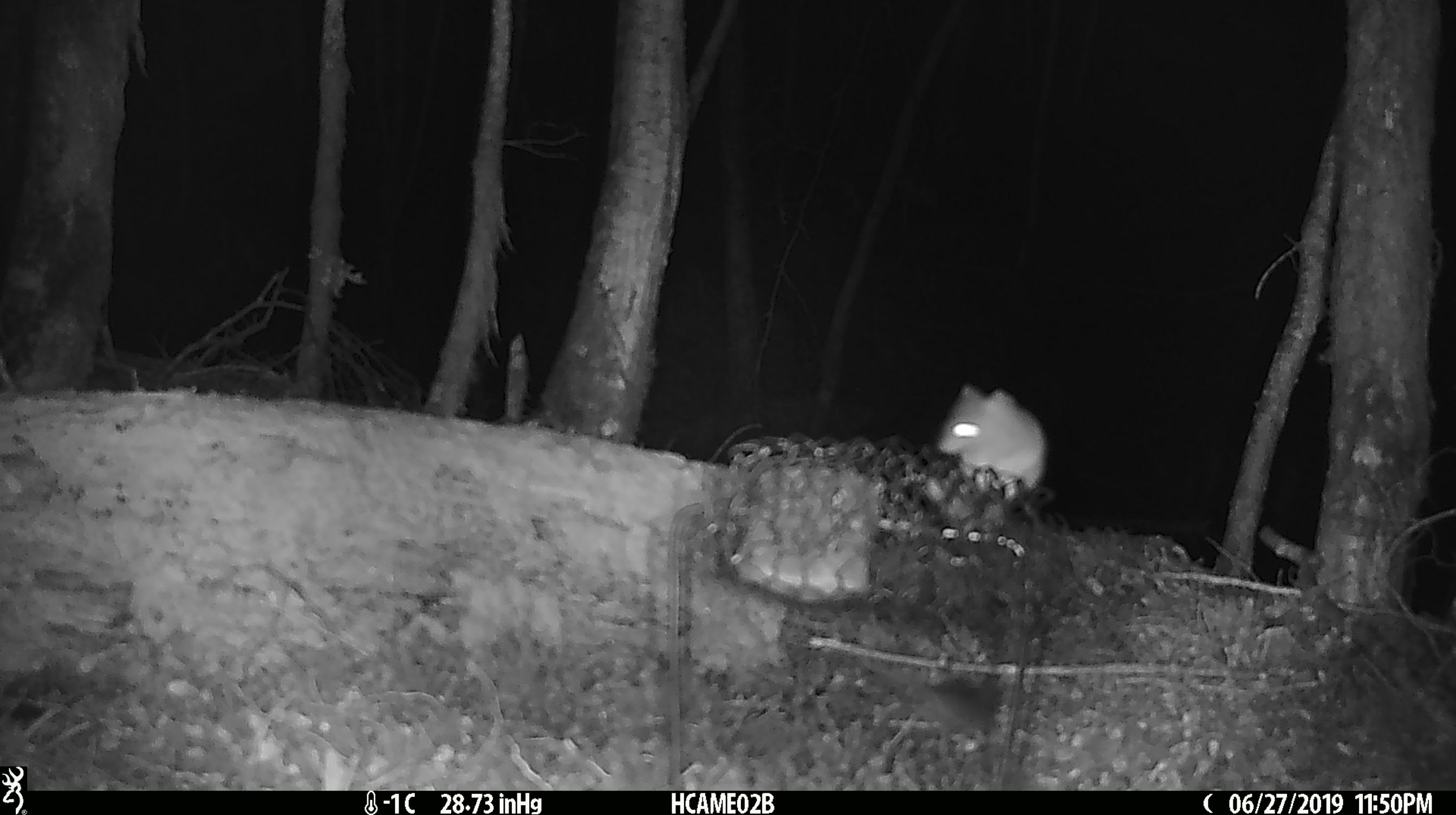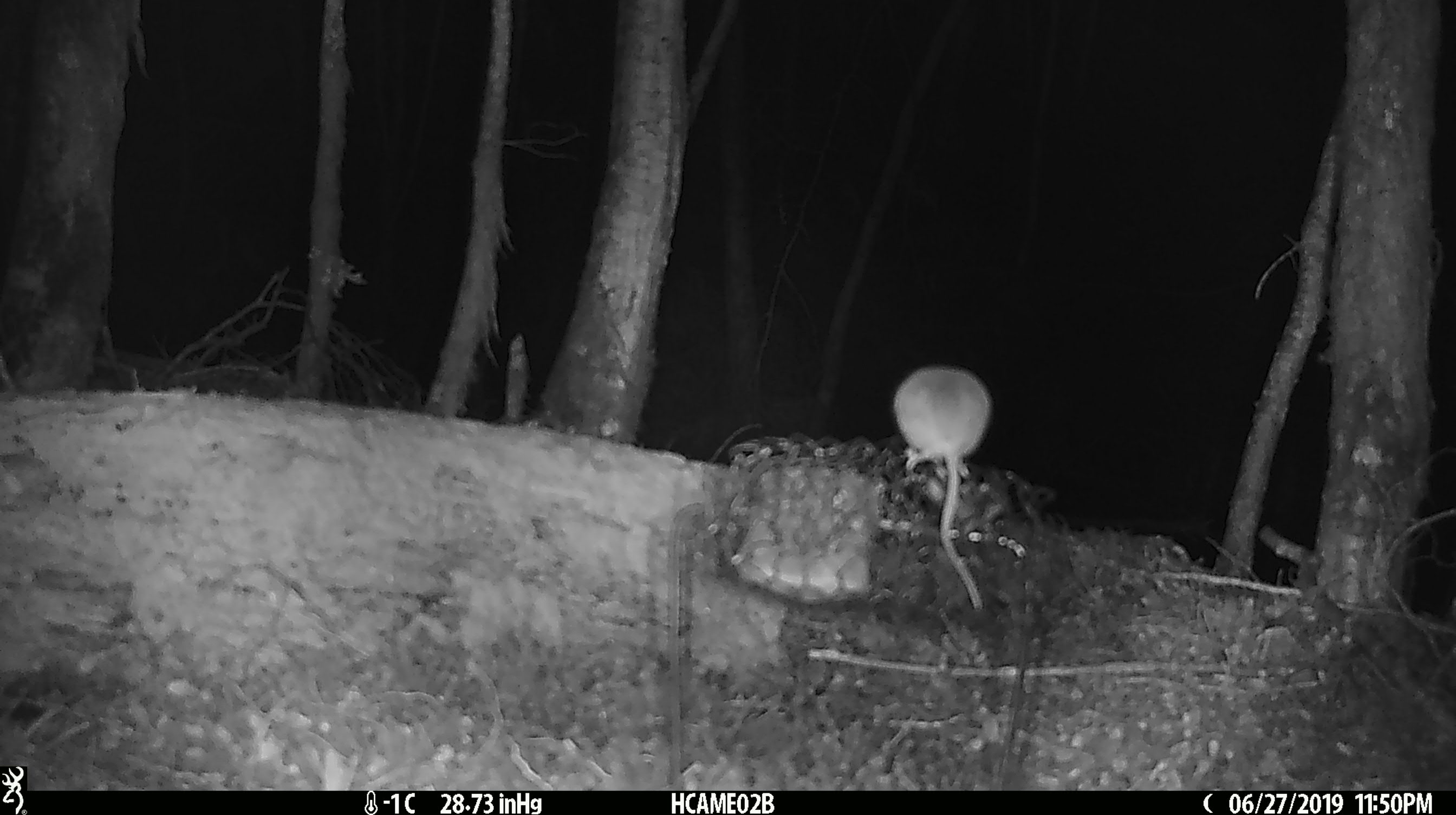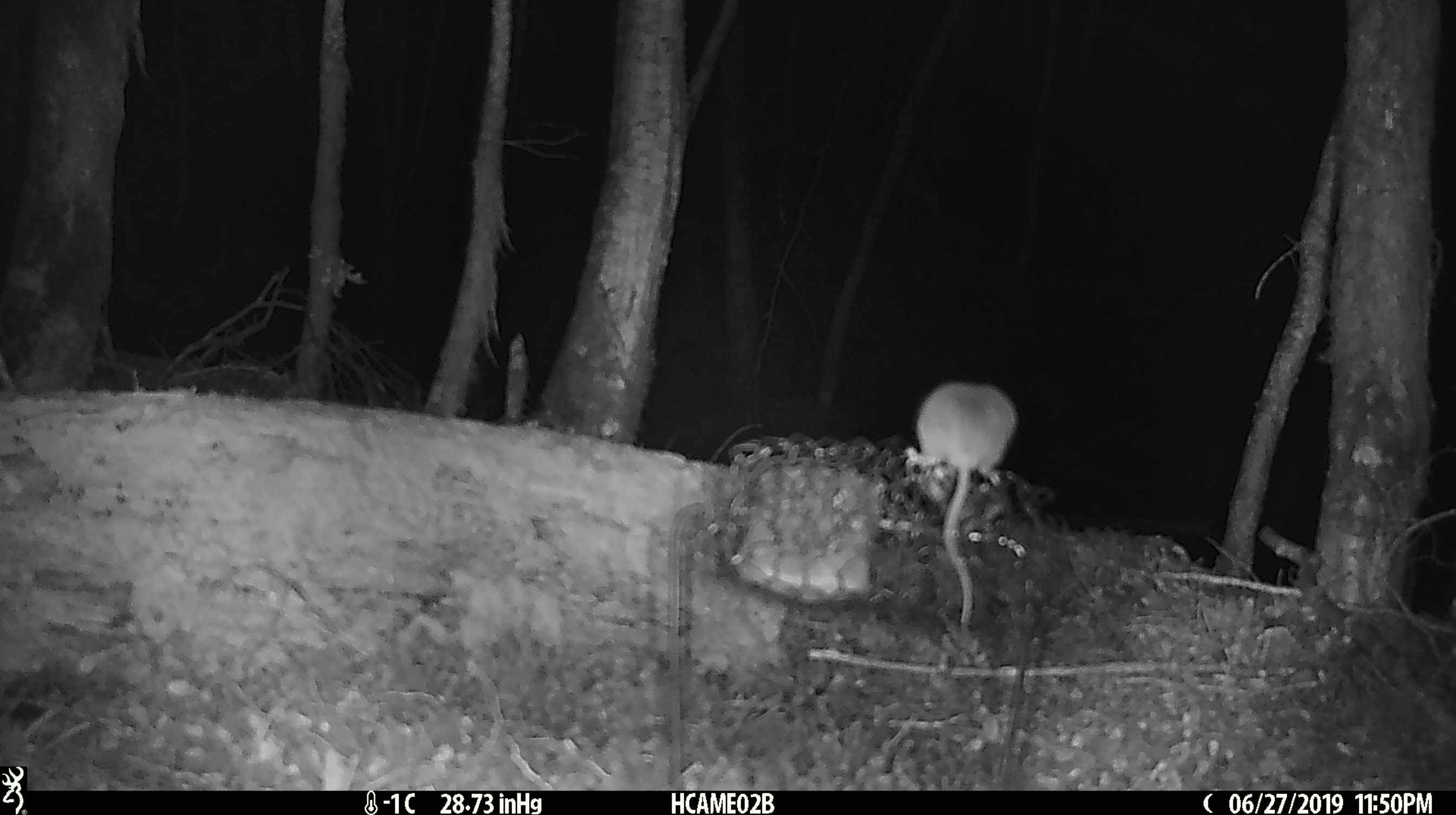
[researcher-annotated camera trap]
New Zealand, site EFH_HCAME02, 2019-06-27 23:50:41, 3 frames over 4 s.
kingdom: Animalia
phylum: Chordata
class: Mammalia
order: Rodentia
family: Muridae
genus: Mus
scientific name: Mus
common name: mouse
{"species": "mouse (Mus)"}